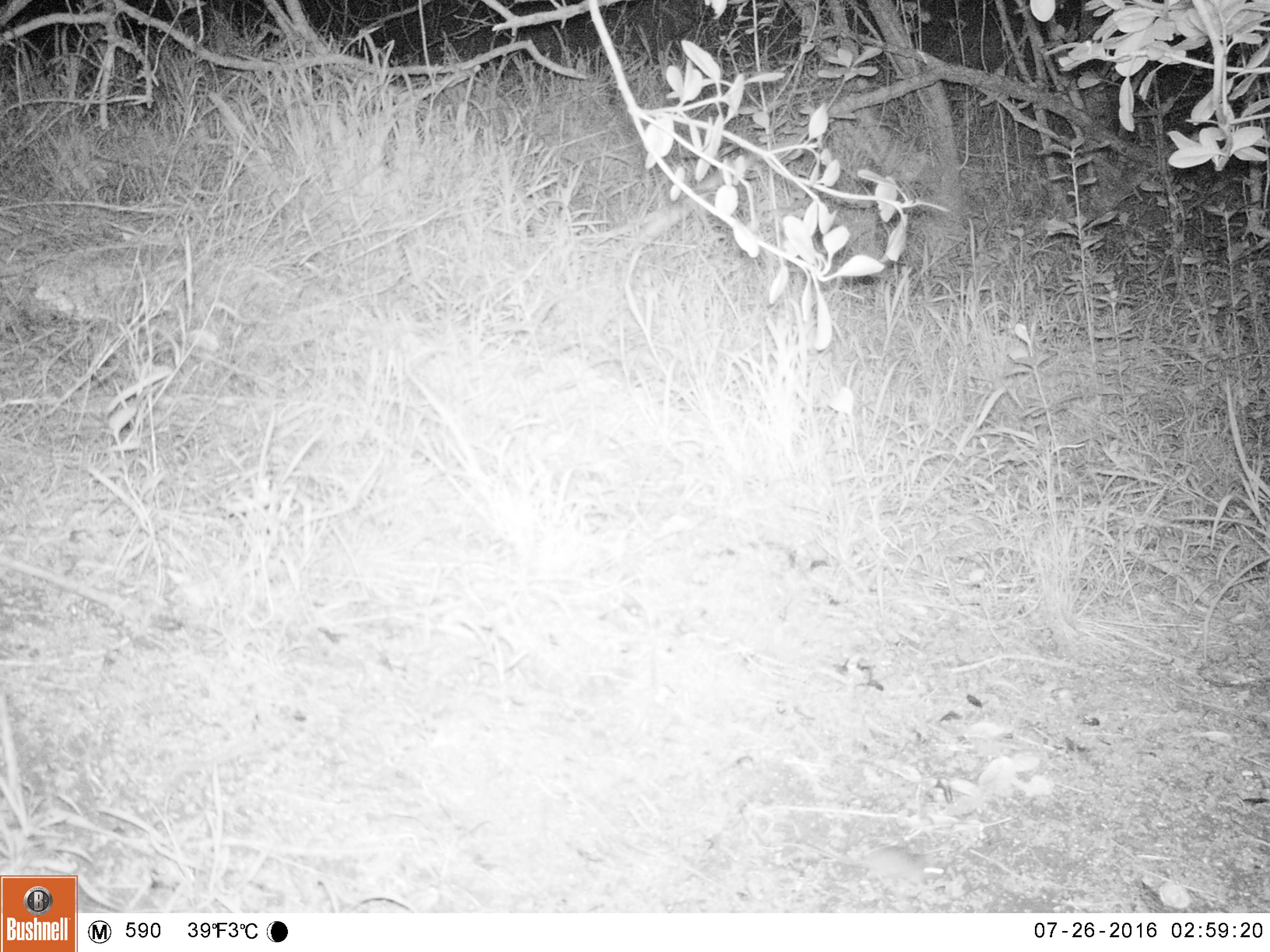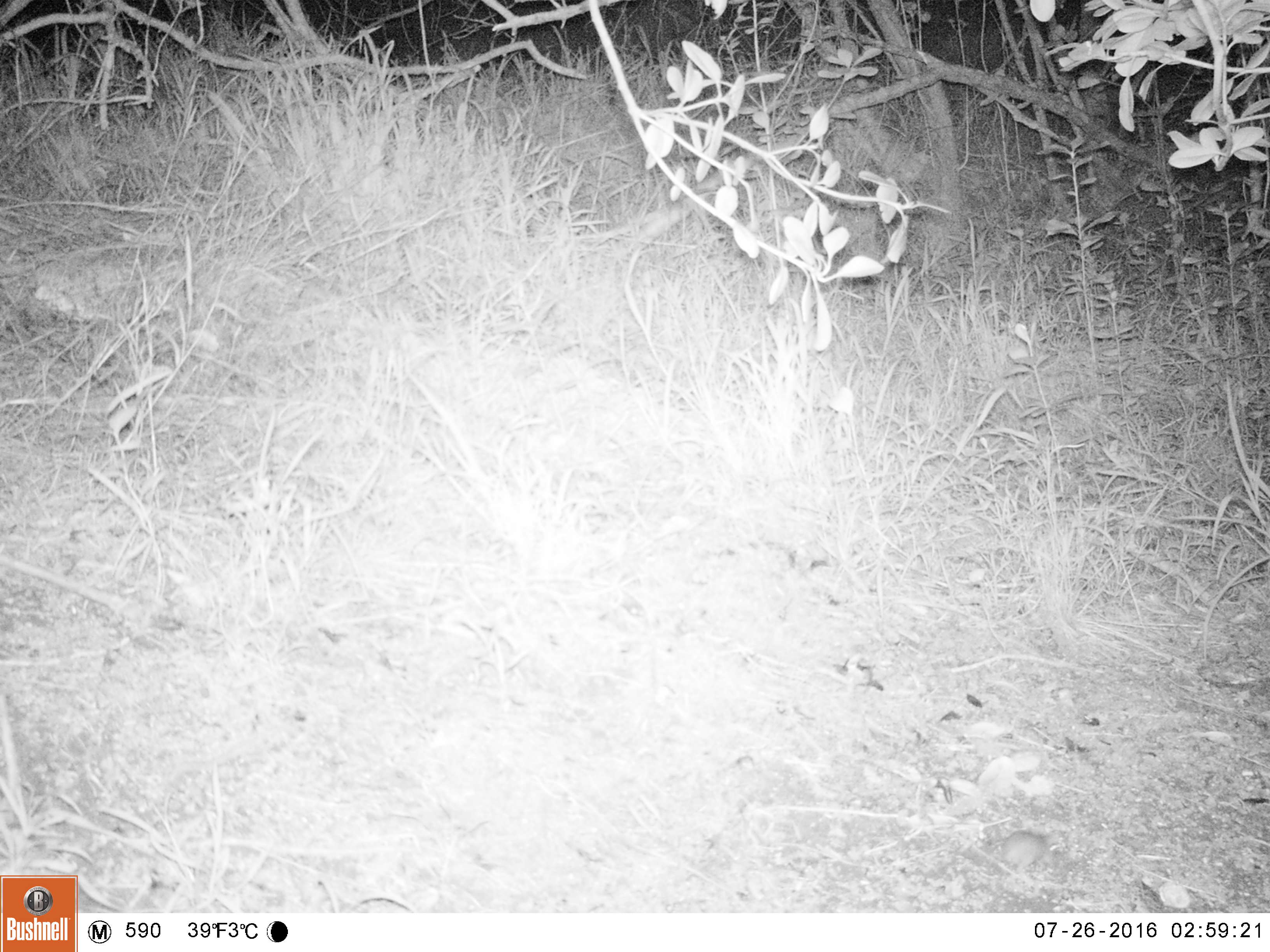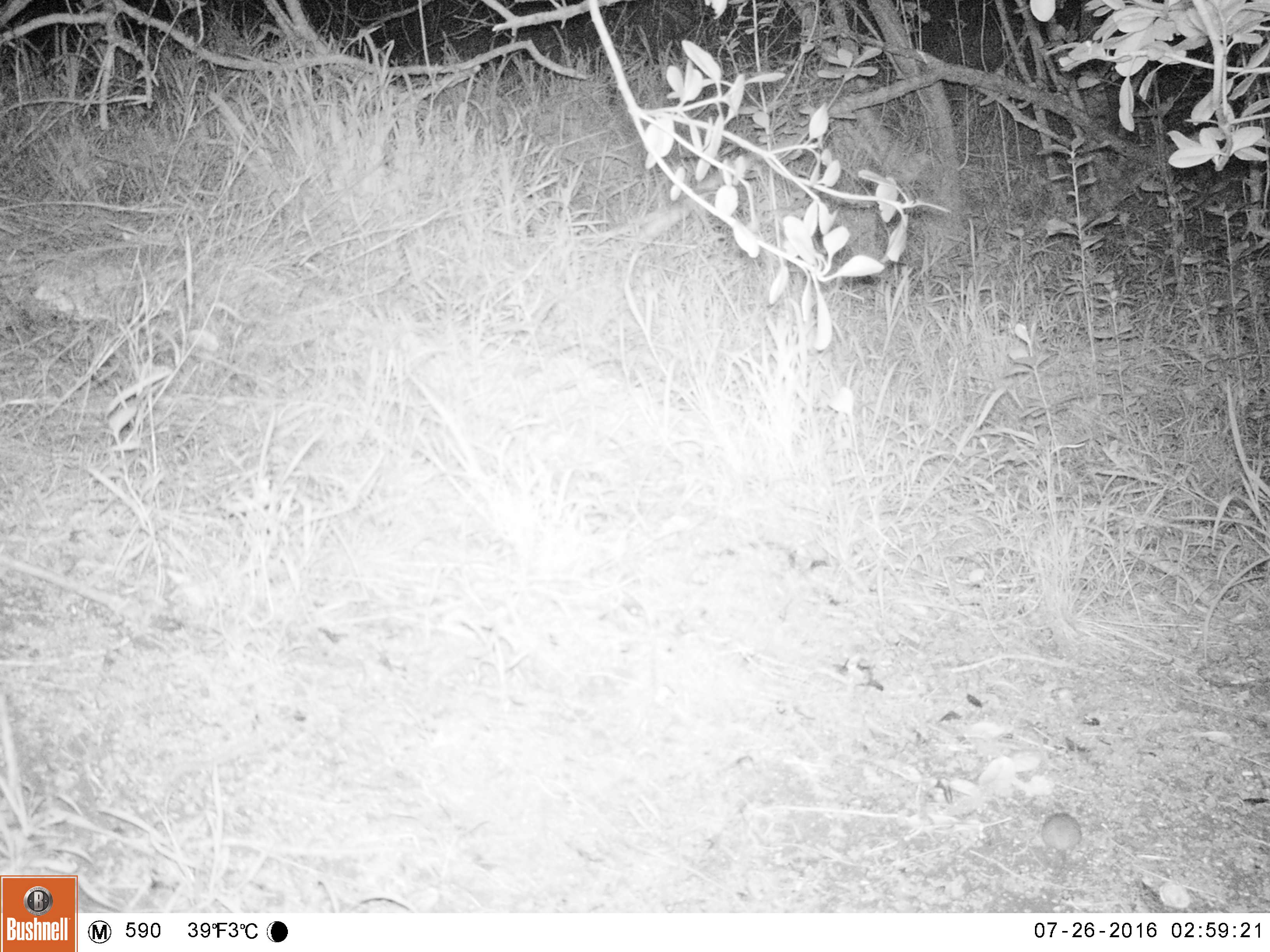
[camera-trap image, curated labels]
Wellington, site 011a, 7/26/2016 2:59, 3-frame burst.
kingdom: Animalia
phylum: Chordata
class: Mammalia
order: Rodentia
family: Muridae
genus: Mus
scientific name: Mus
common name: mouse